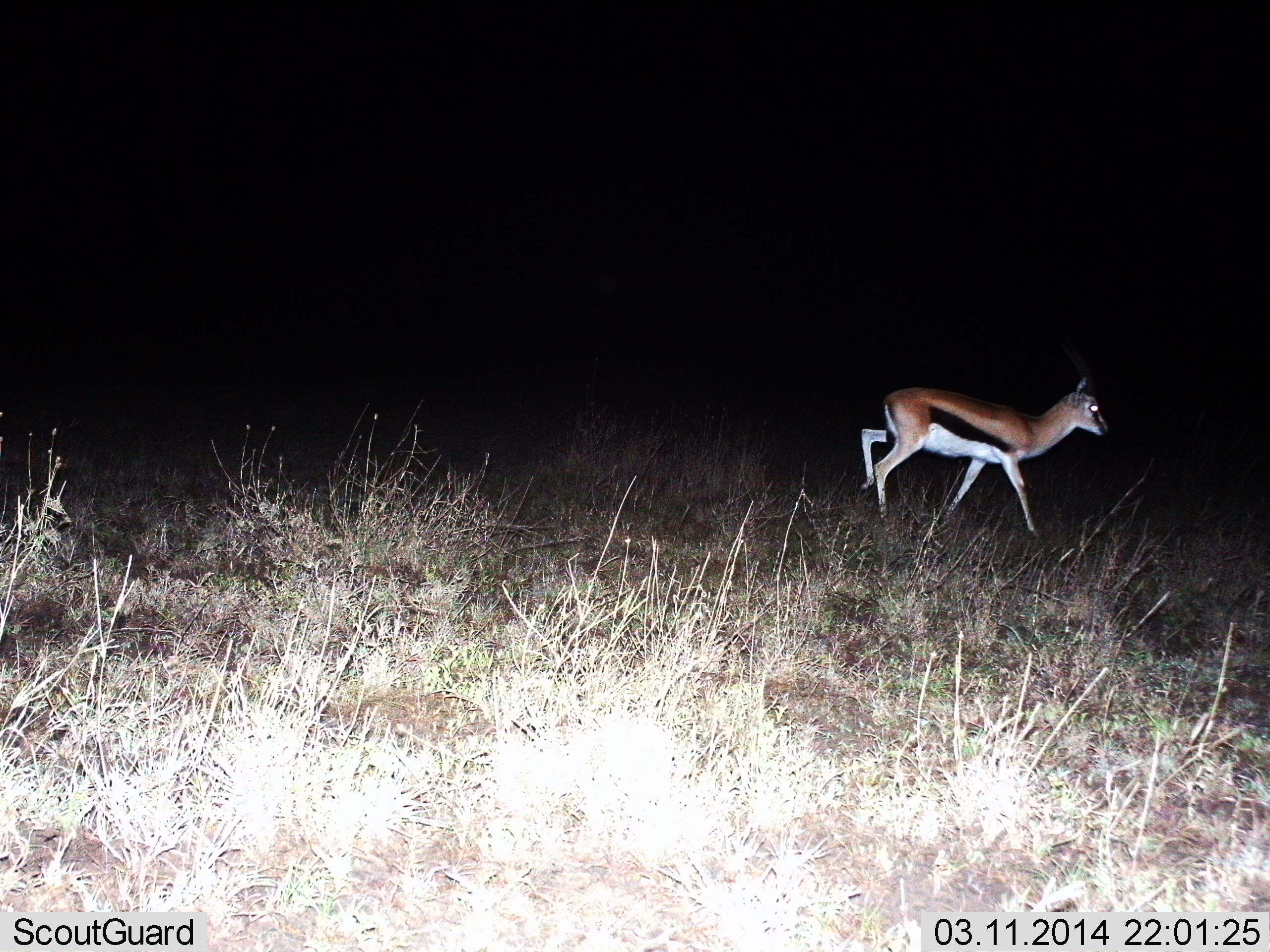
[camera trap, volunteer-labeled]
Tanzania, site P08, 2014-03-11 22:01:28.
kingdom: Animalia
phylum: Chordata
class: Mammalia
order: Artiodactyla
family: Bovidae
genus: Eudorcas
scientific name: Eudorcas thomsonii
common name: thomson's gazelle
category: gazellethomsons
Gazellethomsons (thomson's gazelle) (Eudorcas thomsonii), count 1. Behavior (volunteer vote fractions): standing 9%, resting 0%, moving 91%, interacting 0%. Young present (vote fraction): 0%. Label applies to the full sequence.